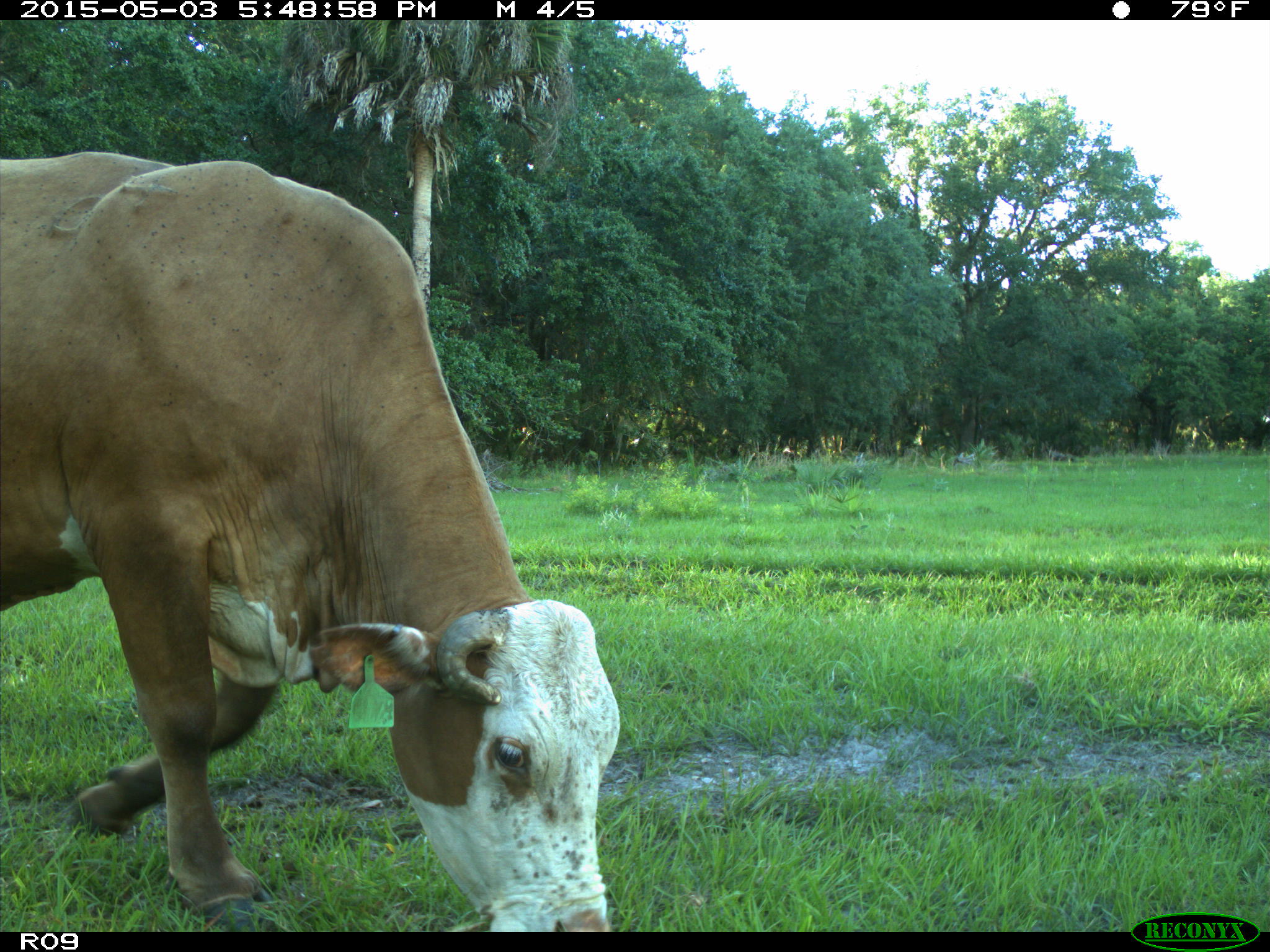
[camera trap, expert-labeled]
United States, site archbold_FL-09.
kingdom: Animalia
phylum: Chordata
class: Mammalia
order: Artiodactyla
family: Bovidae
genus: Bos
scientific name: Bos taurus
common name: domestic cow